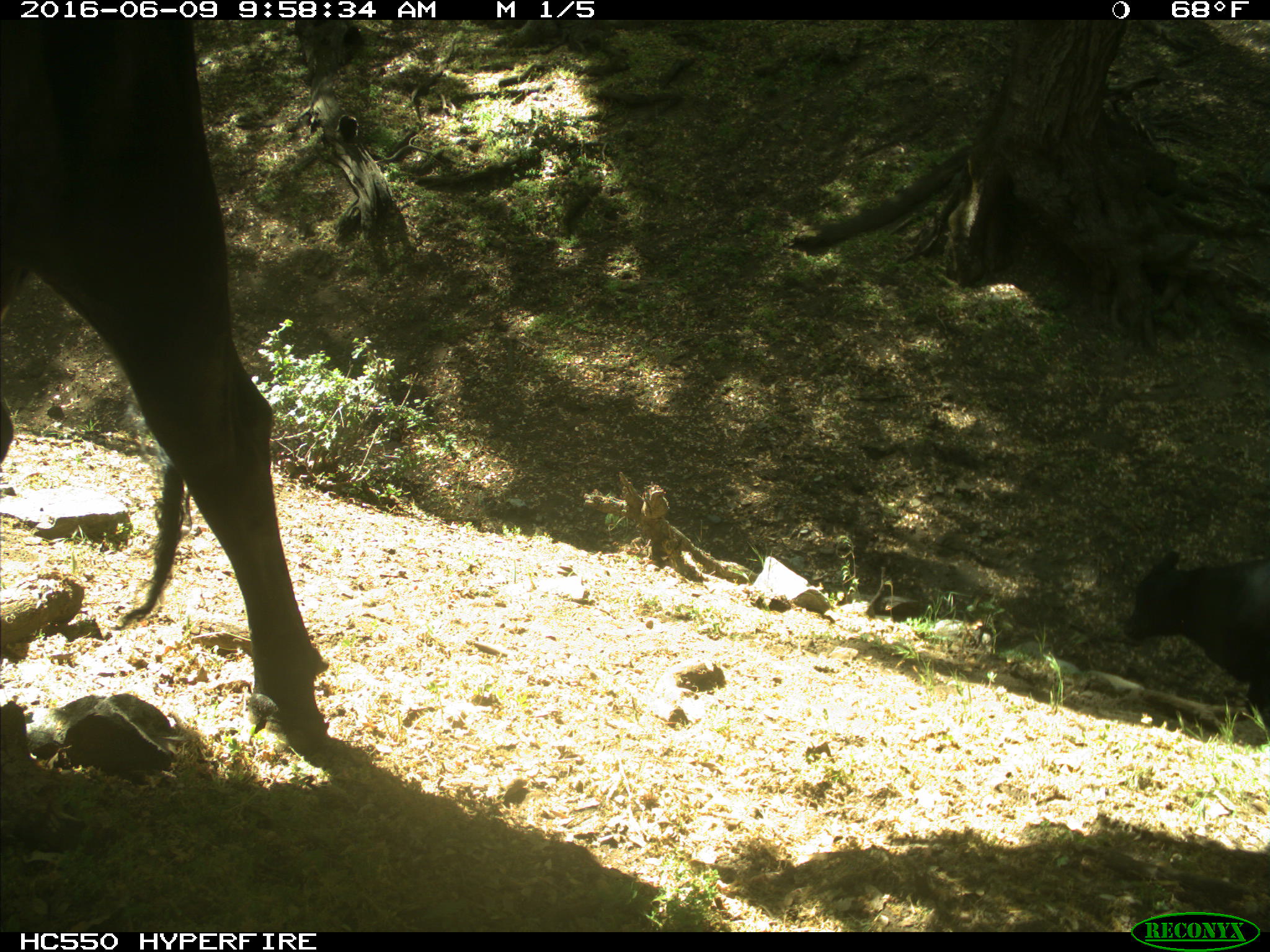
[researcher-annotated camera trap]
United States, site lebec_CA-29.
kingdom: Animalia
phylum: Chordata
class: Mammalia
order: Artiodactyla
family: Bovidae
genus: Bos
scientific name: Bos taurus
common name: domestic cow